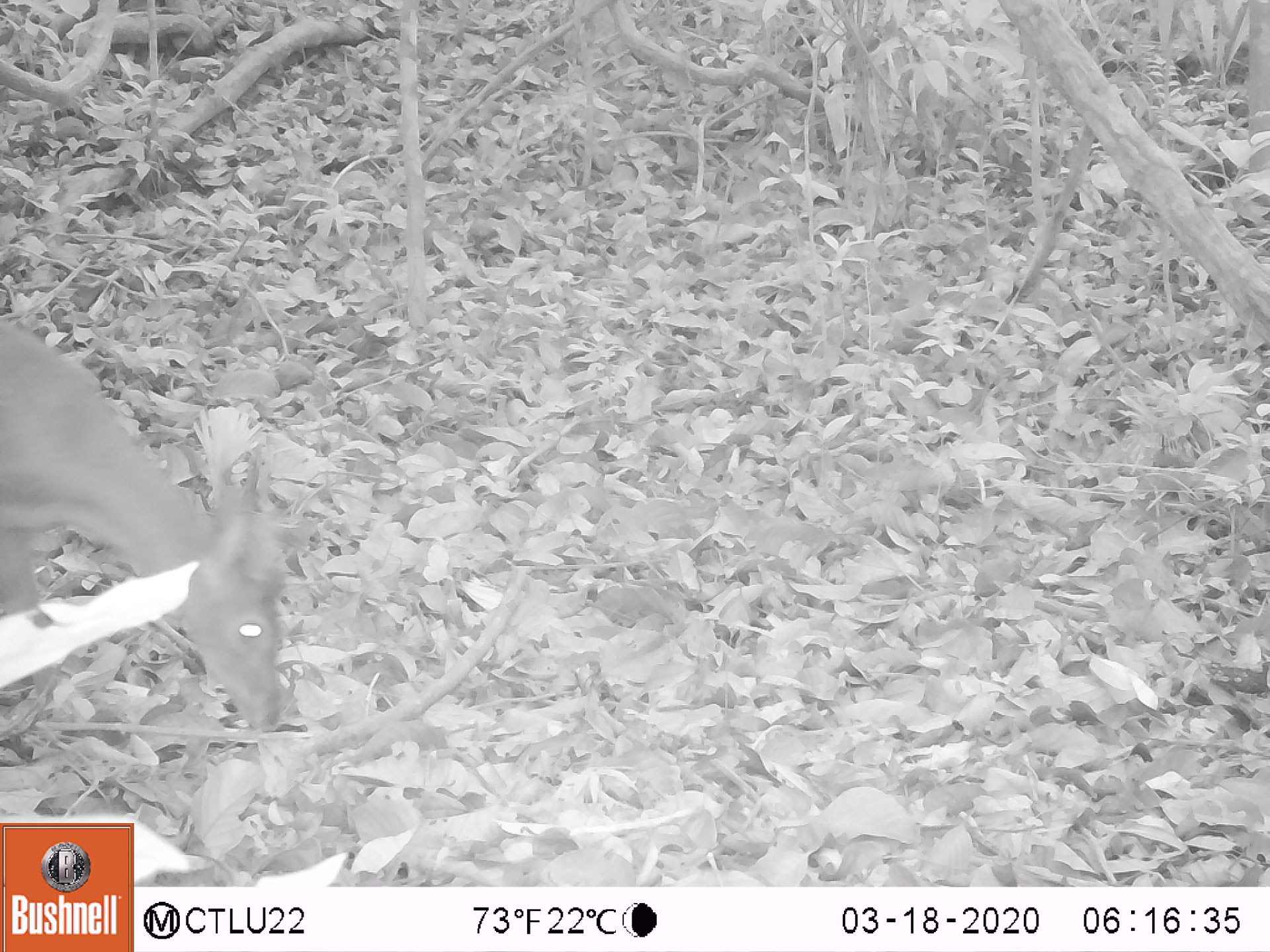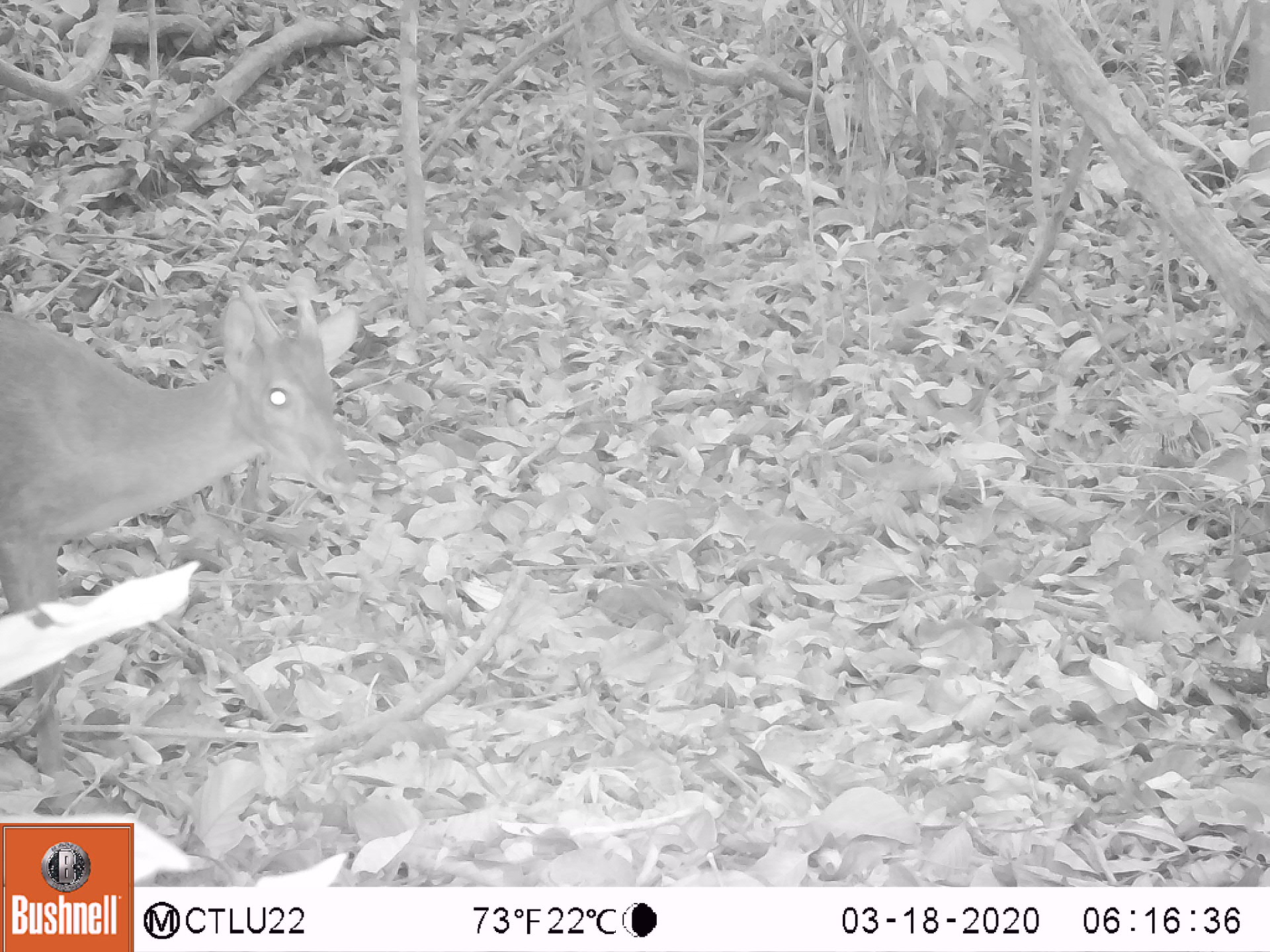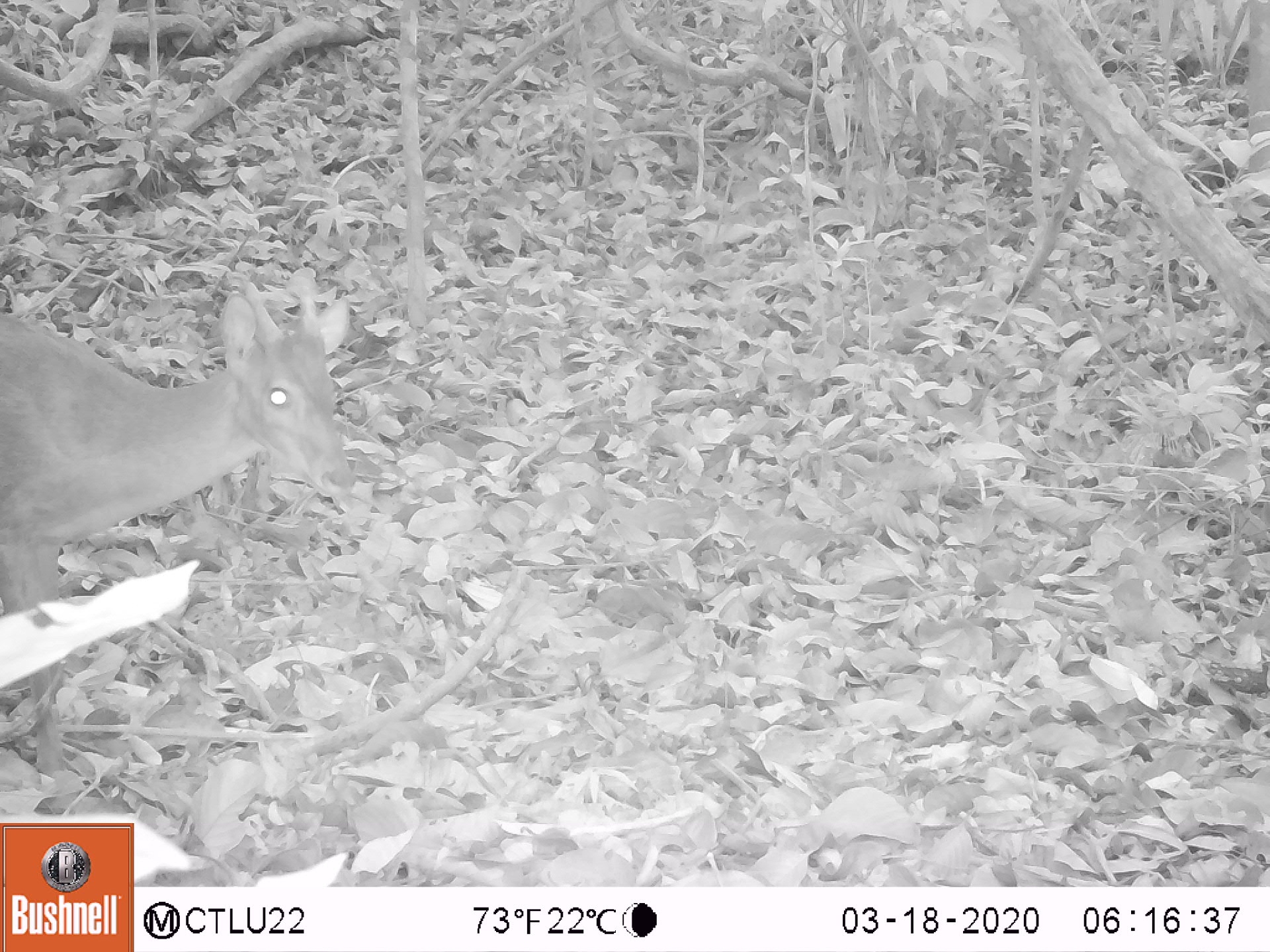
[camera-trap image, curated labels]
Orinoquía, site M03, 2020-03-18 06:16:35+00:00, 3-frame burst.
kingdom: Animalia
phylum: Chordata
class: Mammalia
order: Artiodactyla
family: Cervidae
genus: Mazama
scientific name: Mazama americana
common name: red brocket deer